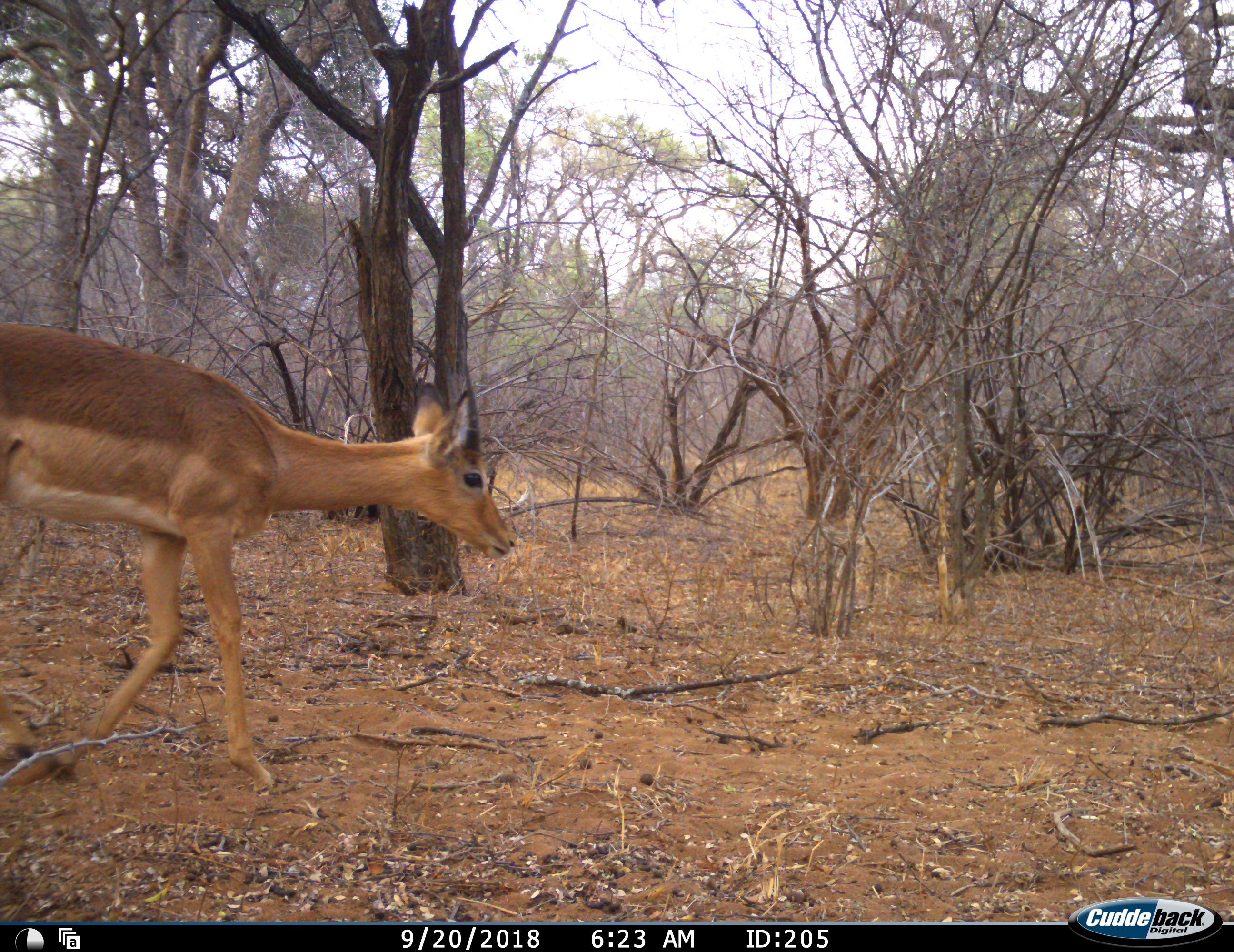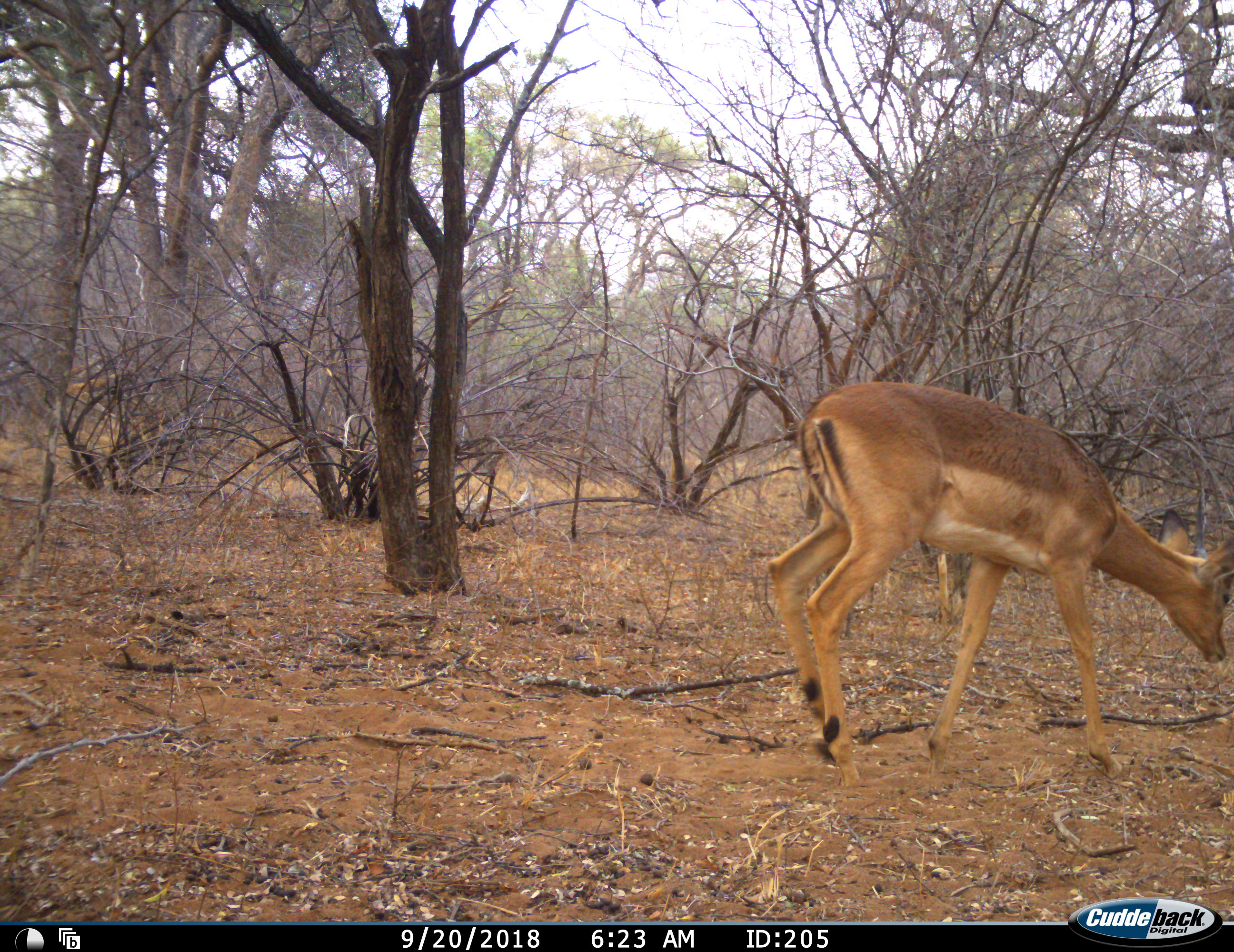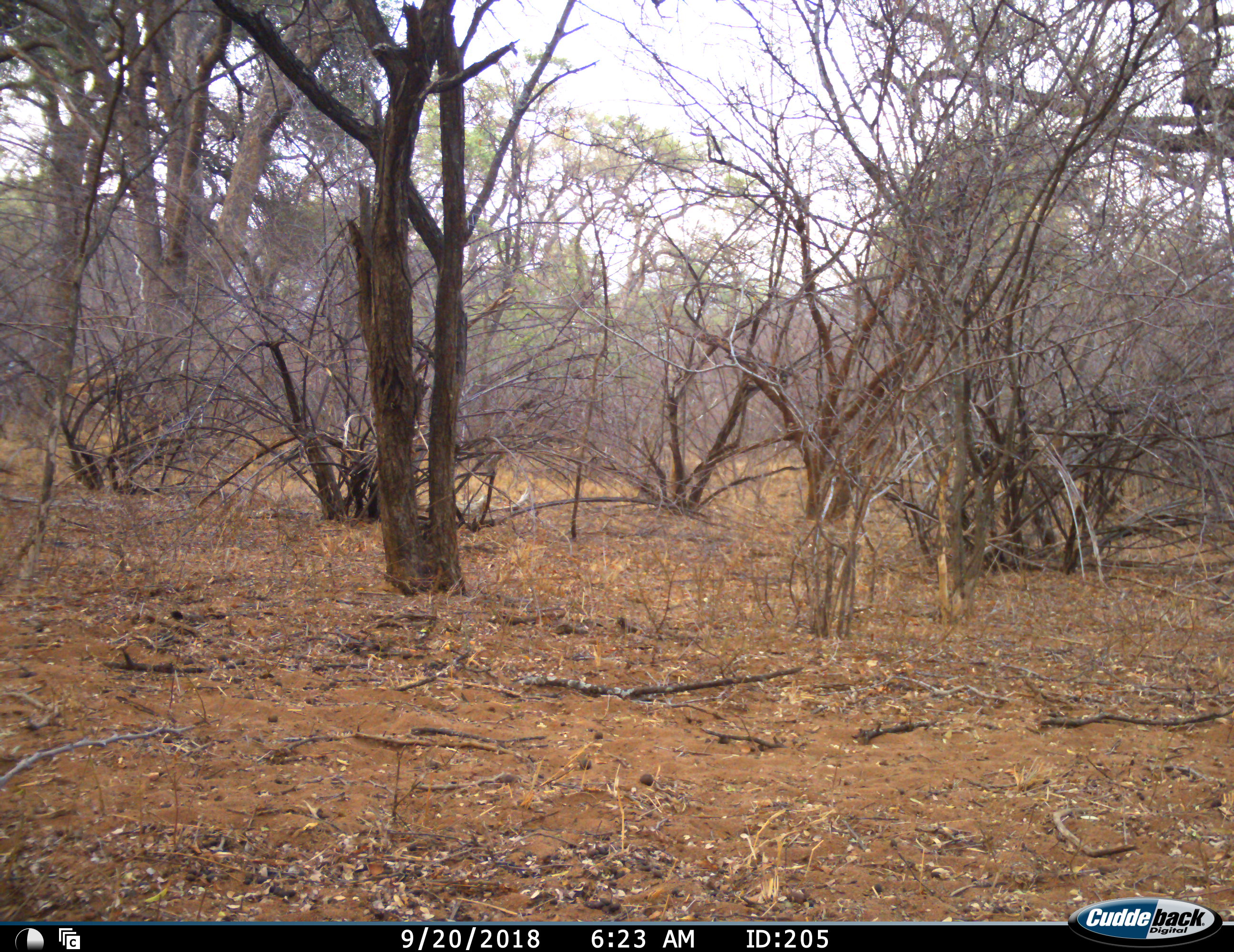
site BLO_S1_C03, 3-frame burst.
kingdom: Animalia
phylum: Chordata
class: Mammalia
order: Artiodactyla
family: Bovidae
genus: Aepyceros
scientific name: Aepyceros melampus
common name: impala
Impala (Aepyceros melampus), count 1. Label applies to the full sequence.